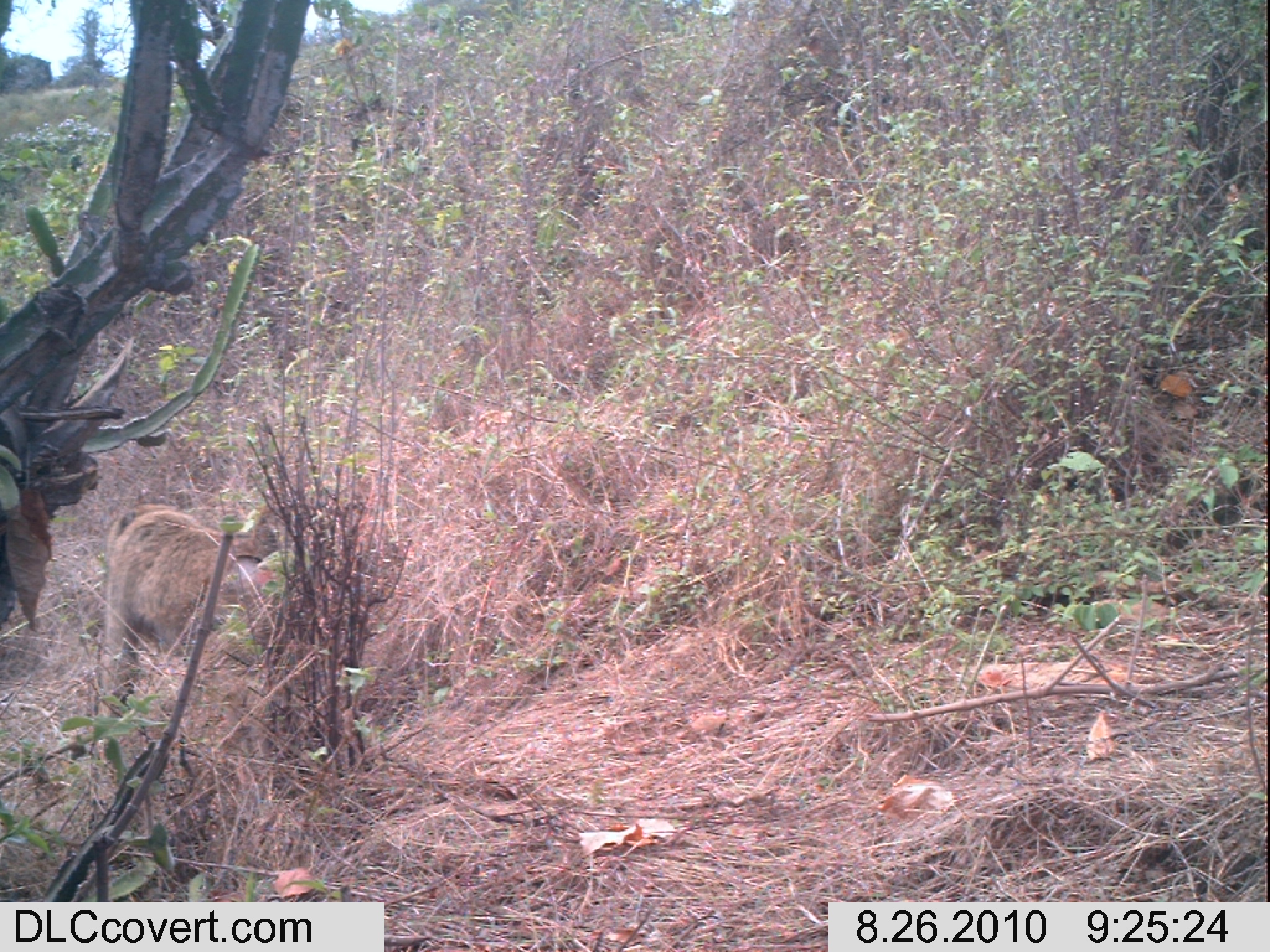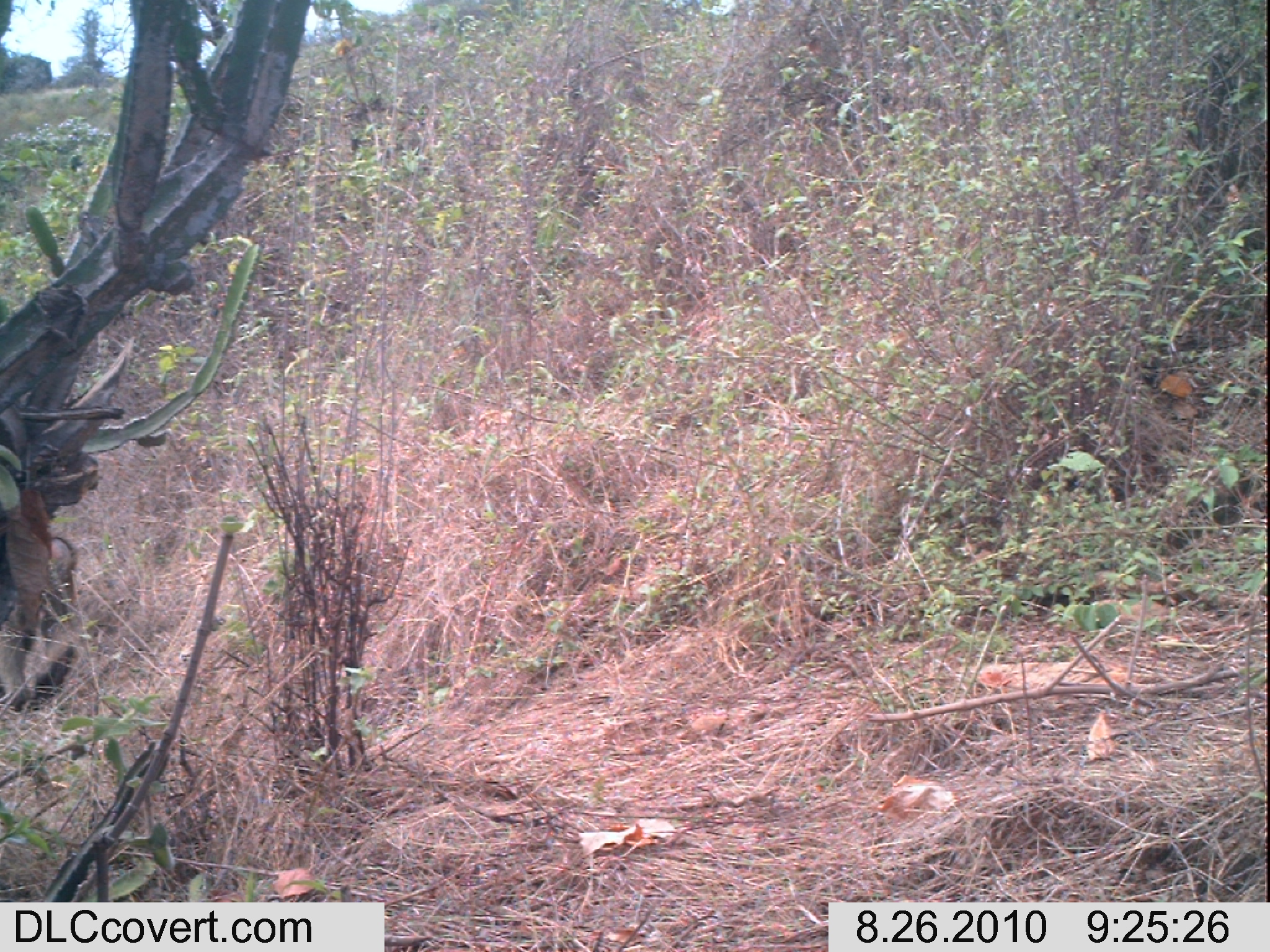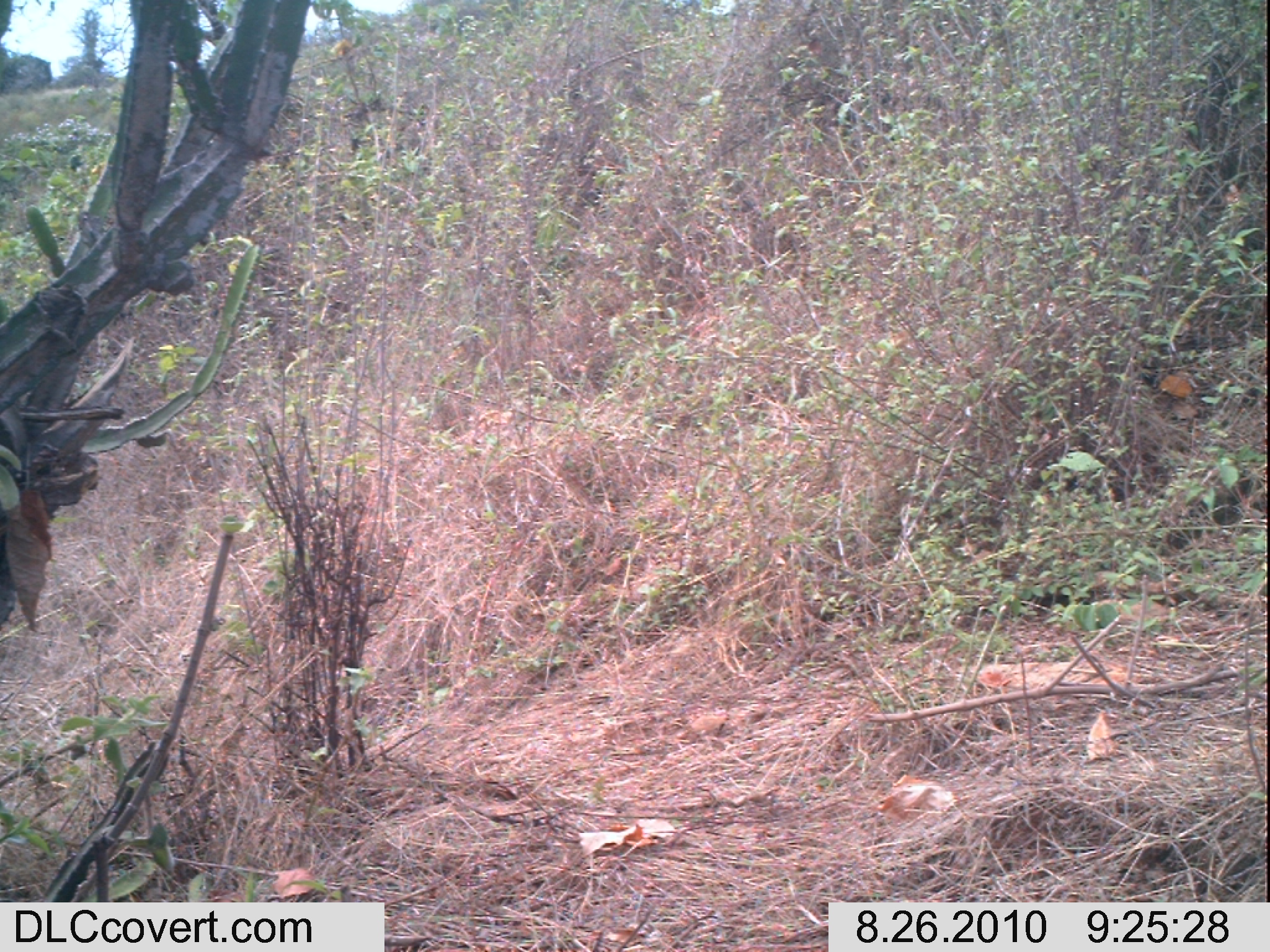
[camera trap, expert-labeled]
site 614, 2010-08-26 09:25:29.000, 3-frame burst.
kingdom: Animalia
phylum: Chordata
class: Mammalia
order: Primates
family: Cercopithecidae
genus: Papio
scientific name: Papio anubis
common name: olive baboon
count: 1